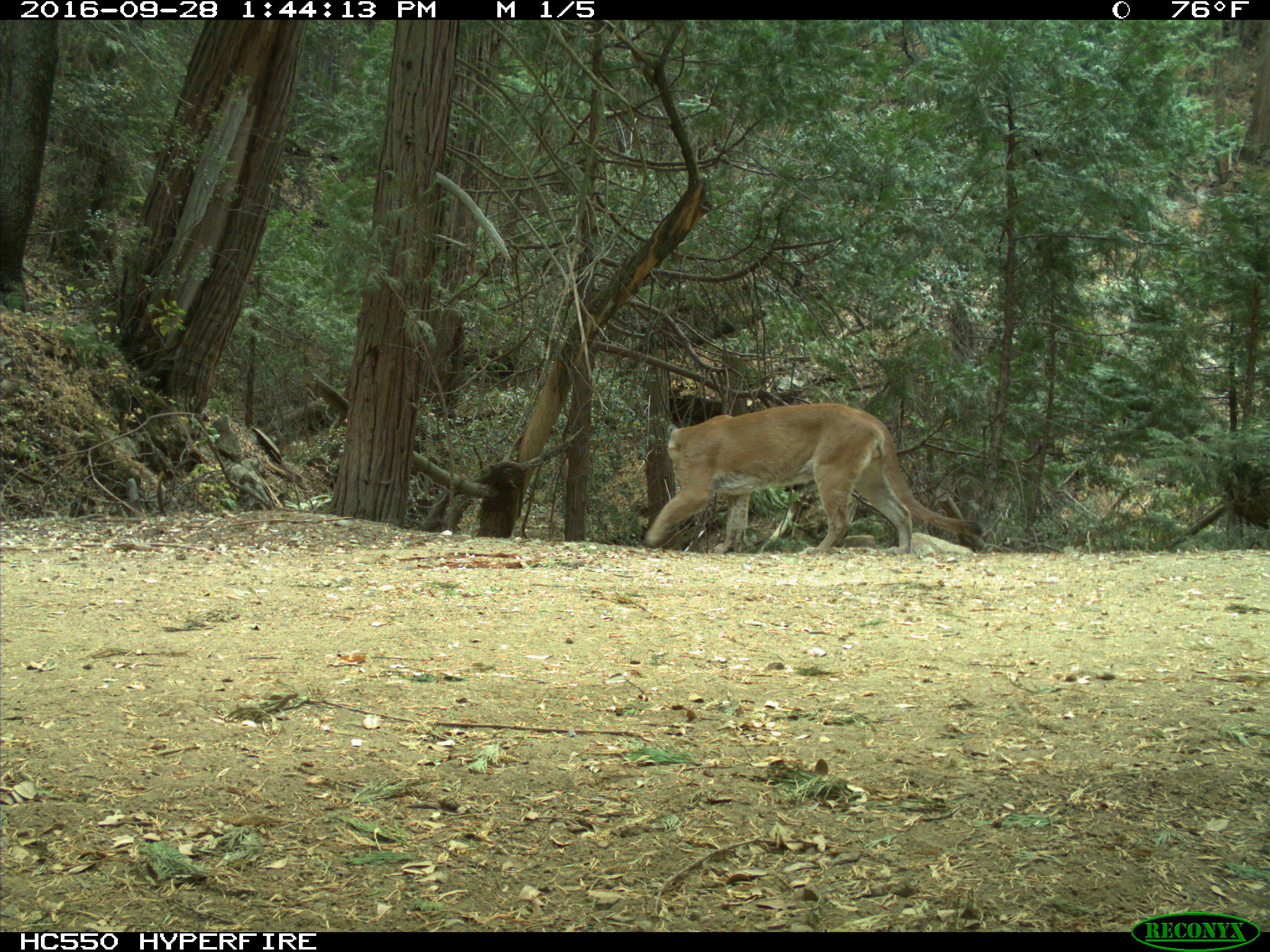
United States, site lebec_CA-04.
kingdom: Animalia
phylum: Chordata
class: Mammalia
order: Carnivora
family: Felidae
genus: Puma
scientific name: Puma concolor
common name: mountain lion